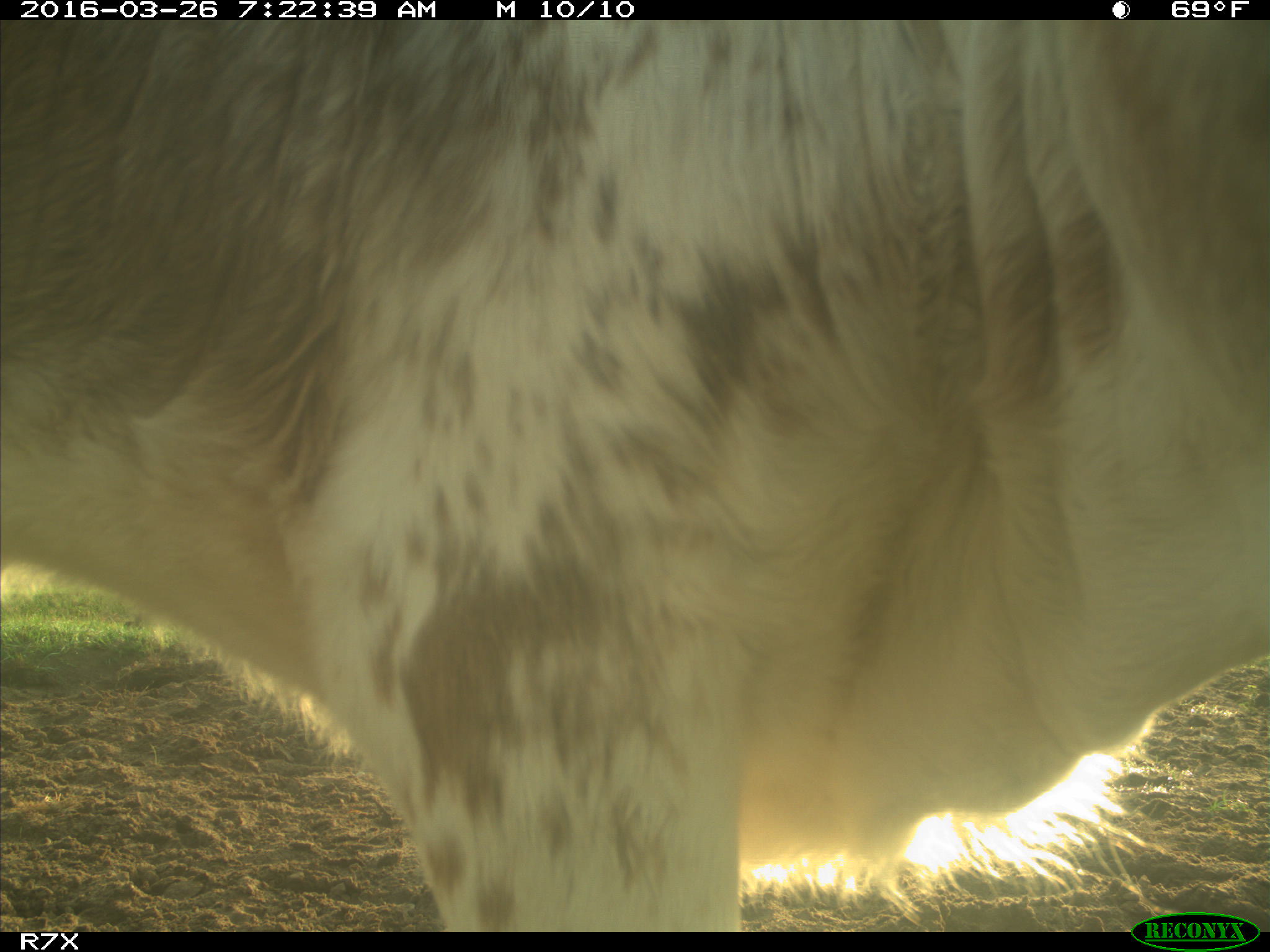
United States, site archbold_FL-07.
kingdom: Animalia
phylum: Chordata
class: Mammalia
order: Artiodactyla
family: Bovidae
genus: Bos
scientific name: Bos taurus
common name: domestic cow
Bos taurus (domestic cow).